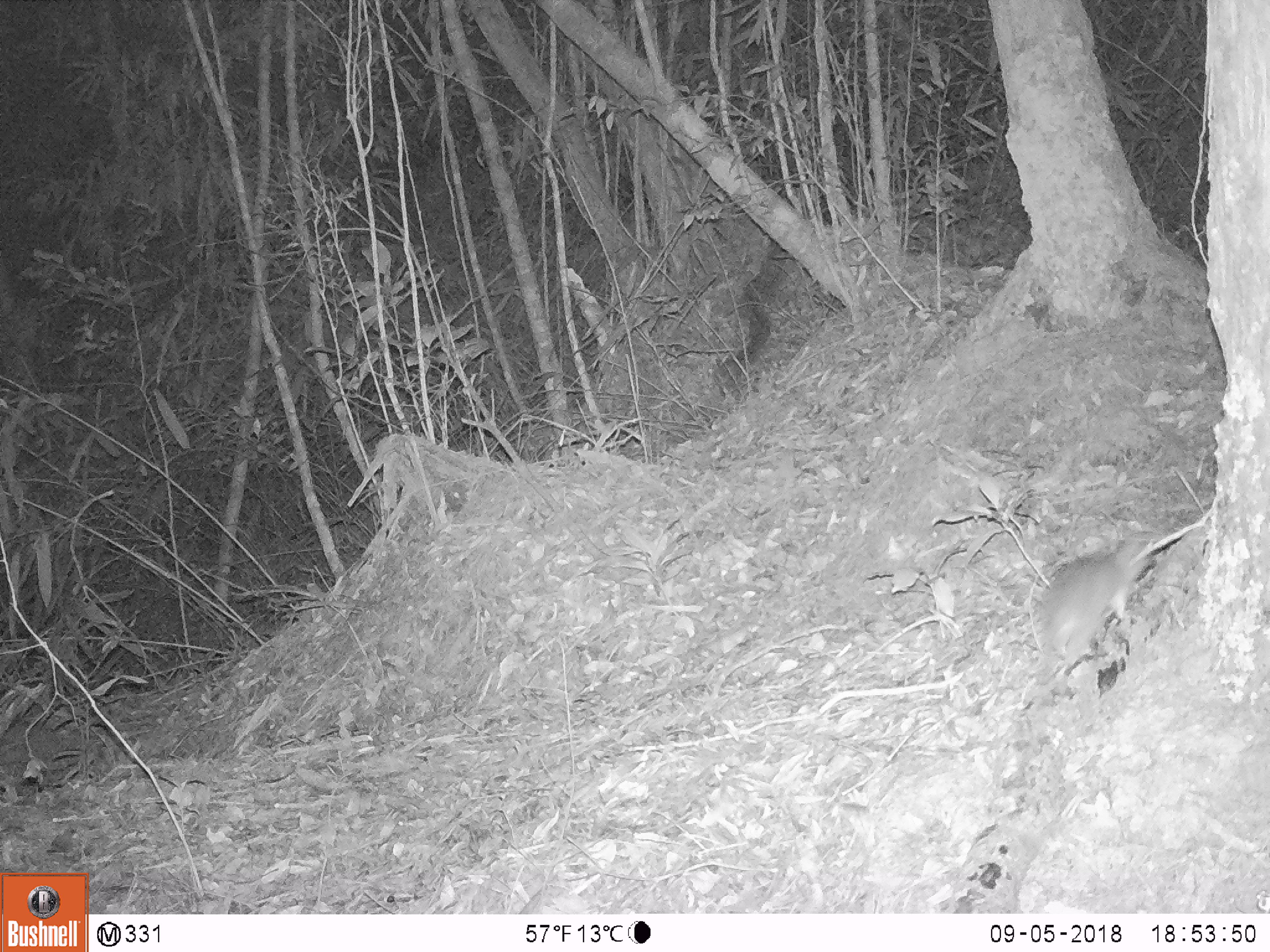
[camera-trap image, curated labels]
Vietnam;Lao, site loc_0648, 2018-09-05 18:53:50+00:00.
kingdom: Animalia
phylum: Chordata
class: Mammalia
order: Rodentia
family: Muridae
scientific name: Muridae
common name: old-world mice and rats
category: unidentified murid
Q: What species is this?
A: Unidentified murid (old-world mice and rats) (Muridae).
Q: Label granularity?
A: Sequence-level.